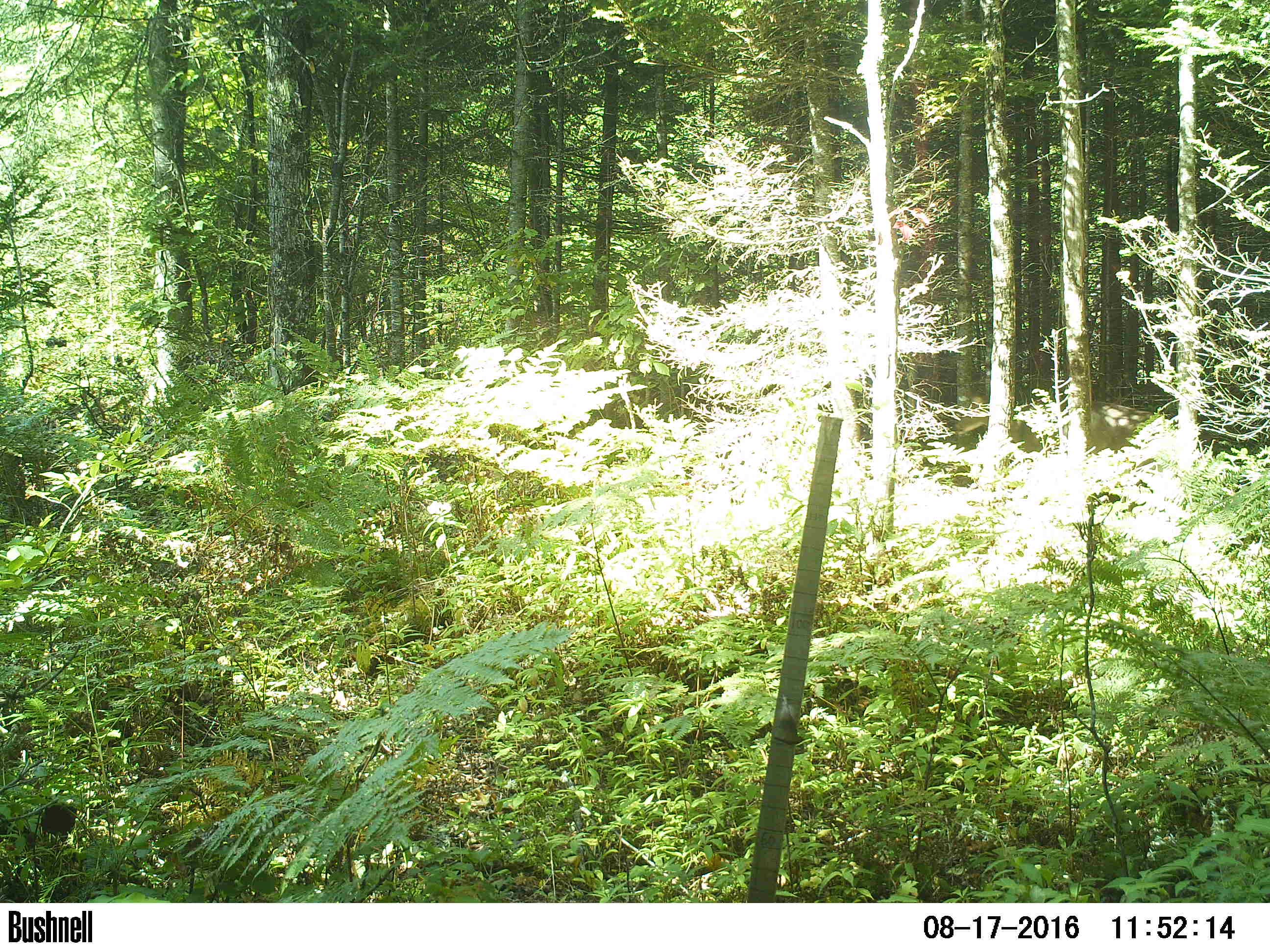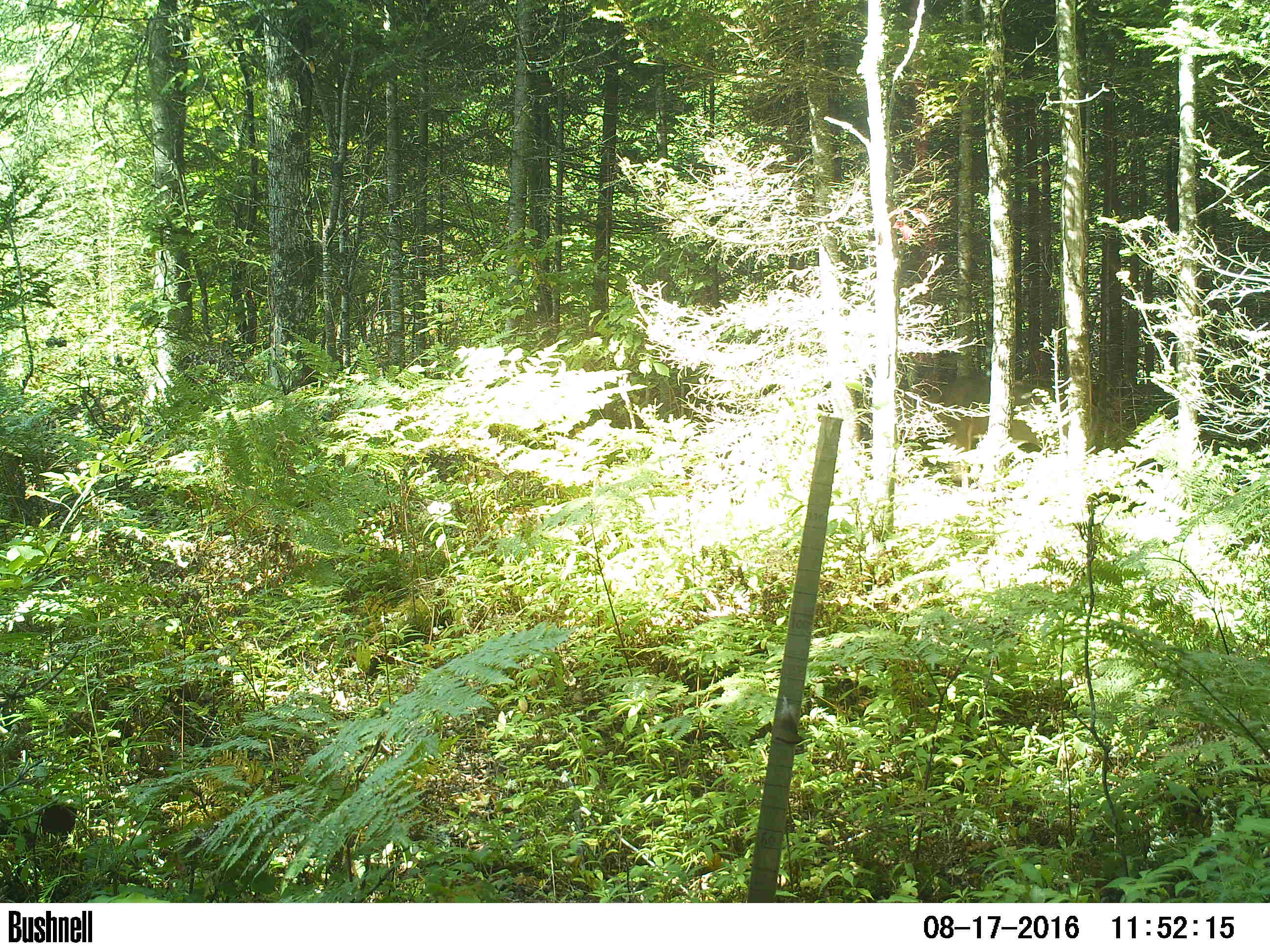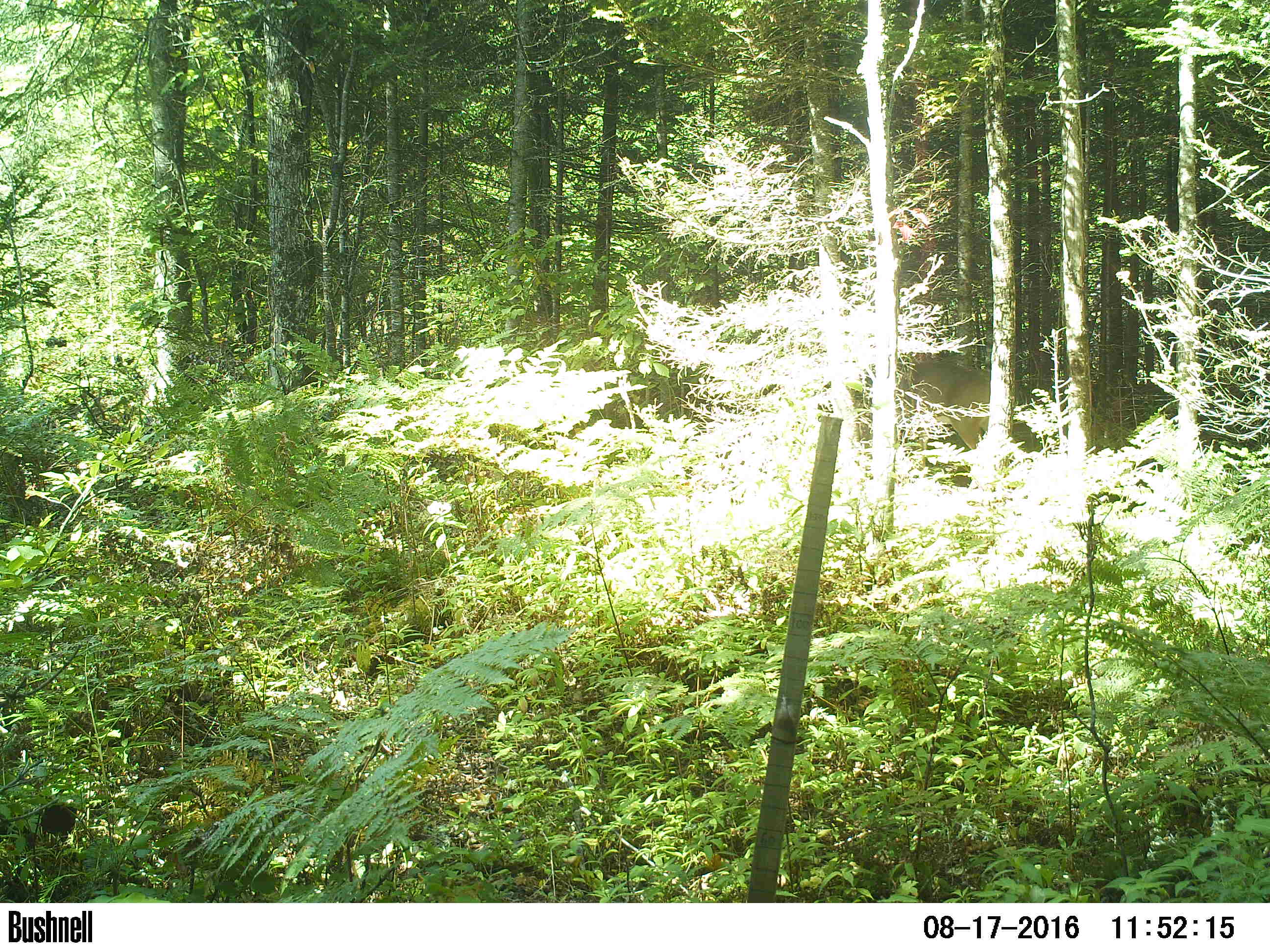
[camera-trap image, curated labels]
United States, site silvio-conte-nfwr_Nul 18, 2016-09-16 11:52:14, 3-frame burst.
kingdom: Animalia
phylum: Chordata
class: Mammalia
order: Artiodactyla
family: Cervidae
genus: Odocoileus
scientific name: Odocoileus virginianus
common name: white-tailed deer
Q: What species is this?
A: White-tailed deer (Odocoileus virginianus).